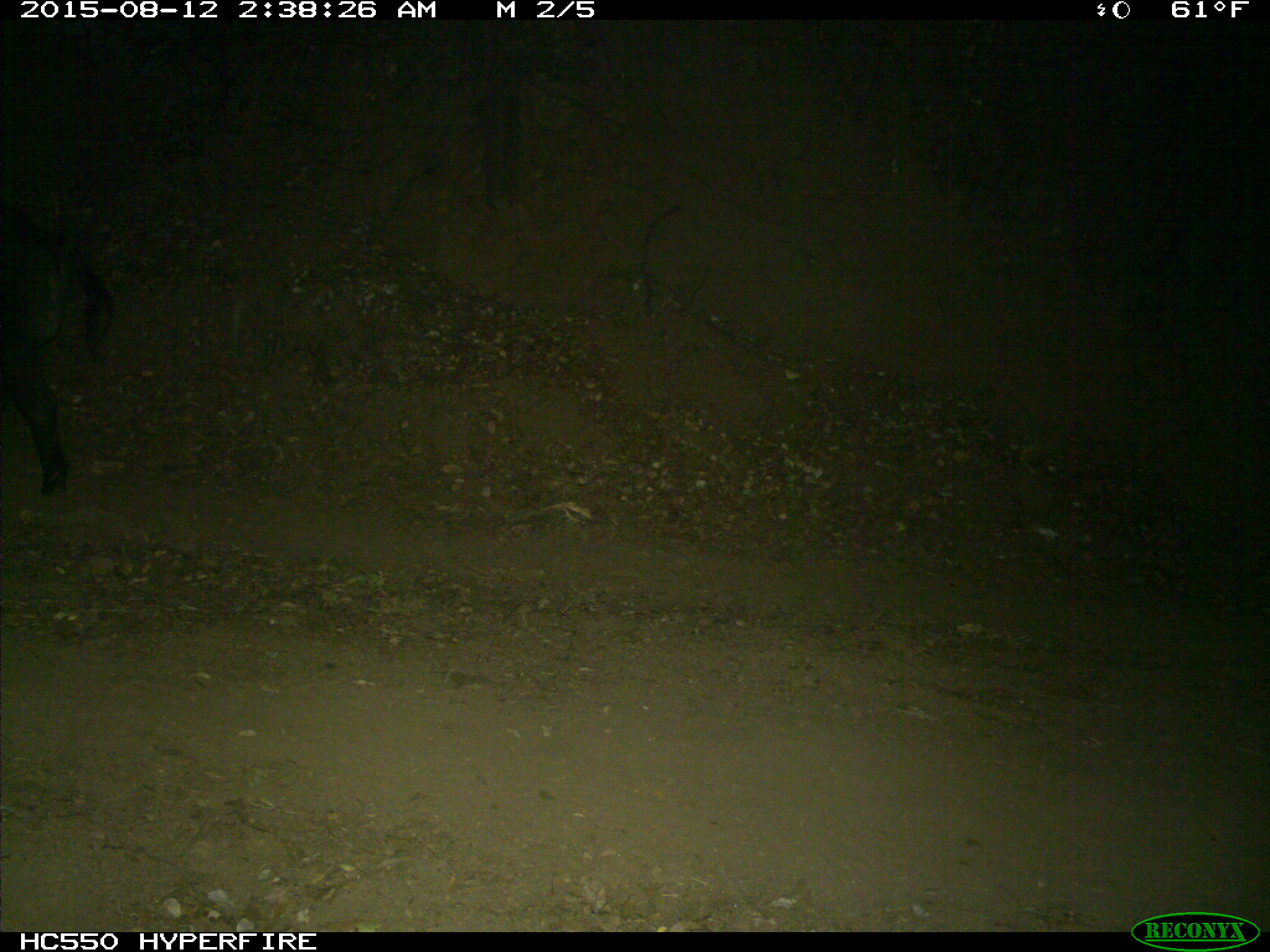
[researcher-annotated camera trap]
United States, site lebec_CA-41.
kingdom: Animalia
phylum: Chordata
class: Mammalia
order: Artiodactyla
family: Suidae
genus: Sus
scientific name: Sus scrofa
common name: wild boar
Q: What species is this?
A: Sus scrofa (wild boar).